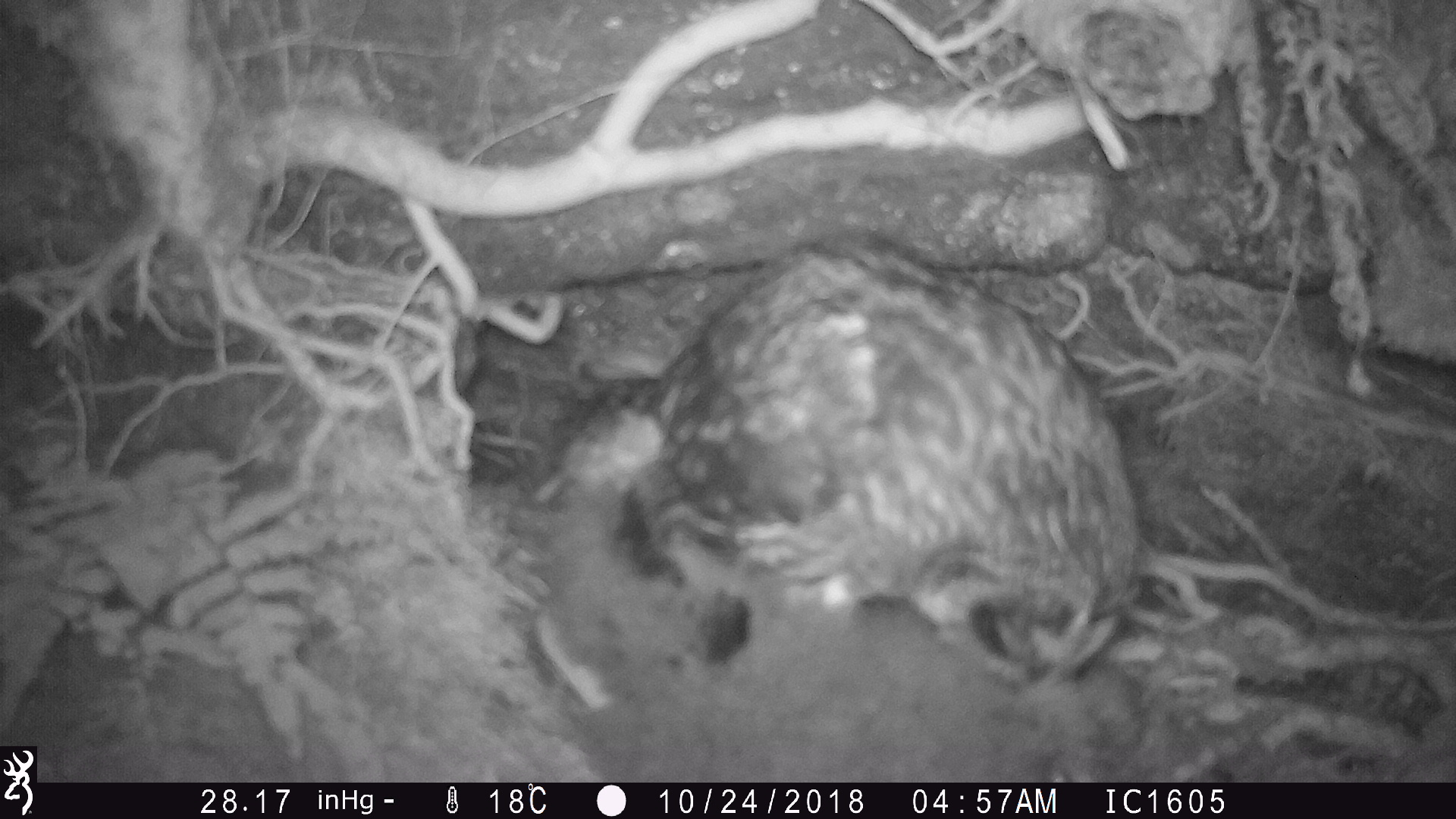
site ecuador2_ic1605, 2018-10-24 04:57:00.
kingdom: Animalia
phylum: Chordata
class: Aves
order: Strigiformes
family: Strigidae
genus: Asio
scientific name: Asio flammeus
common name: short-eared owl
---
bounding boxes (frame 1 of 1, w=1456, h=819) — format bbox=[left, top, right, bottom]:
short-eared owl: bbox=[548, 253, 1169, 742]